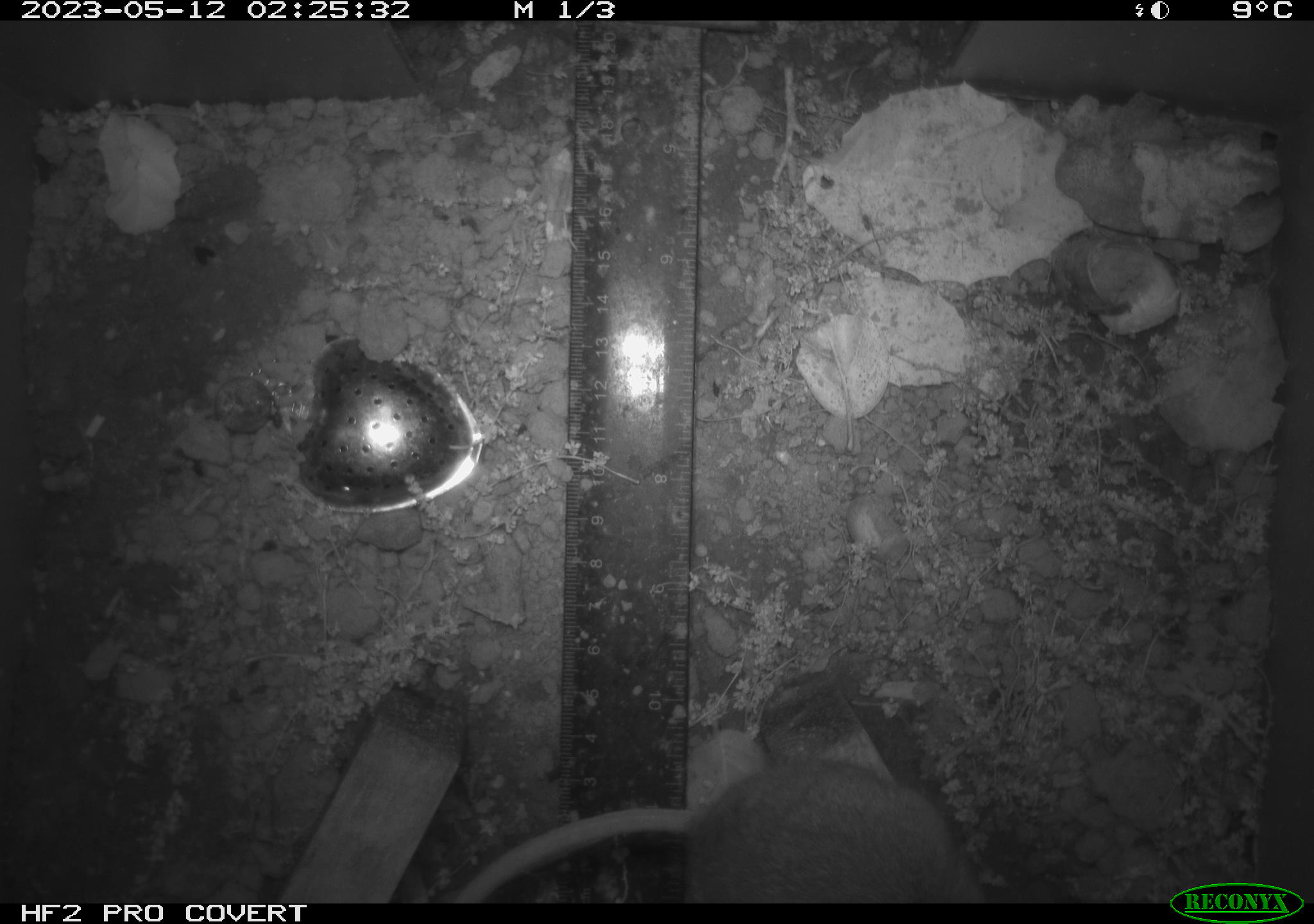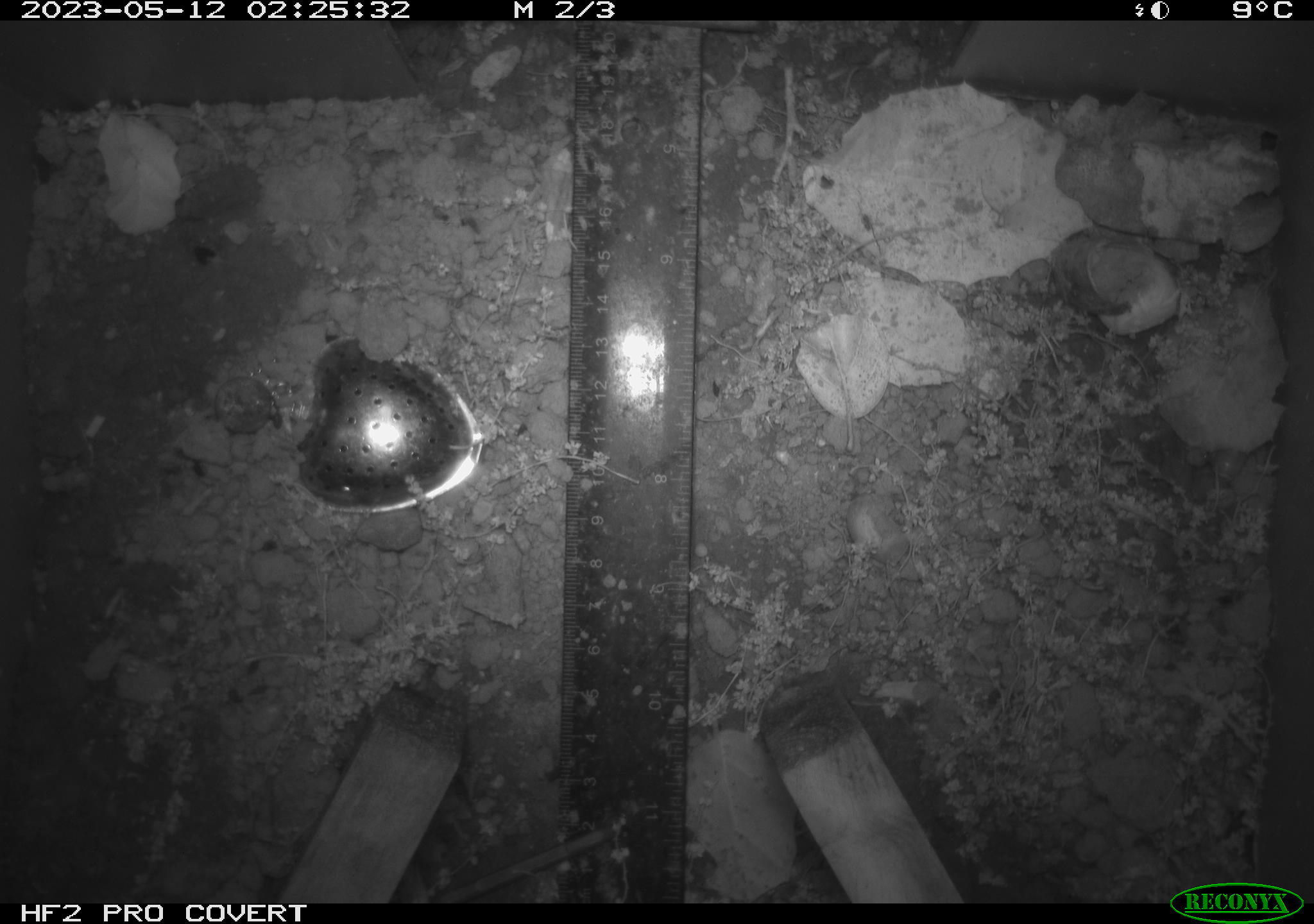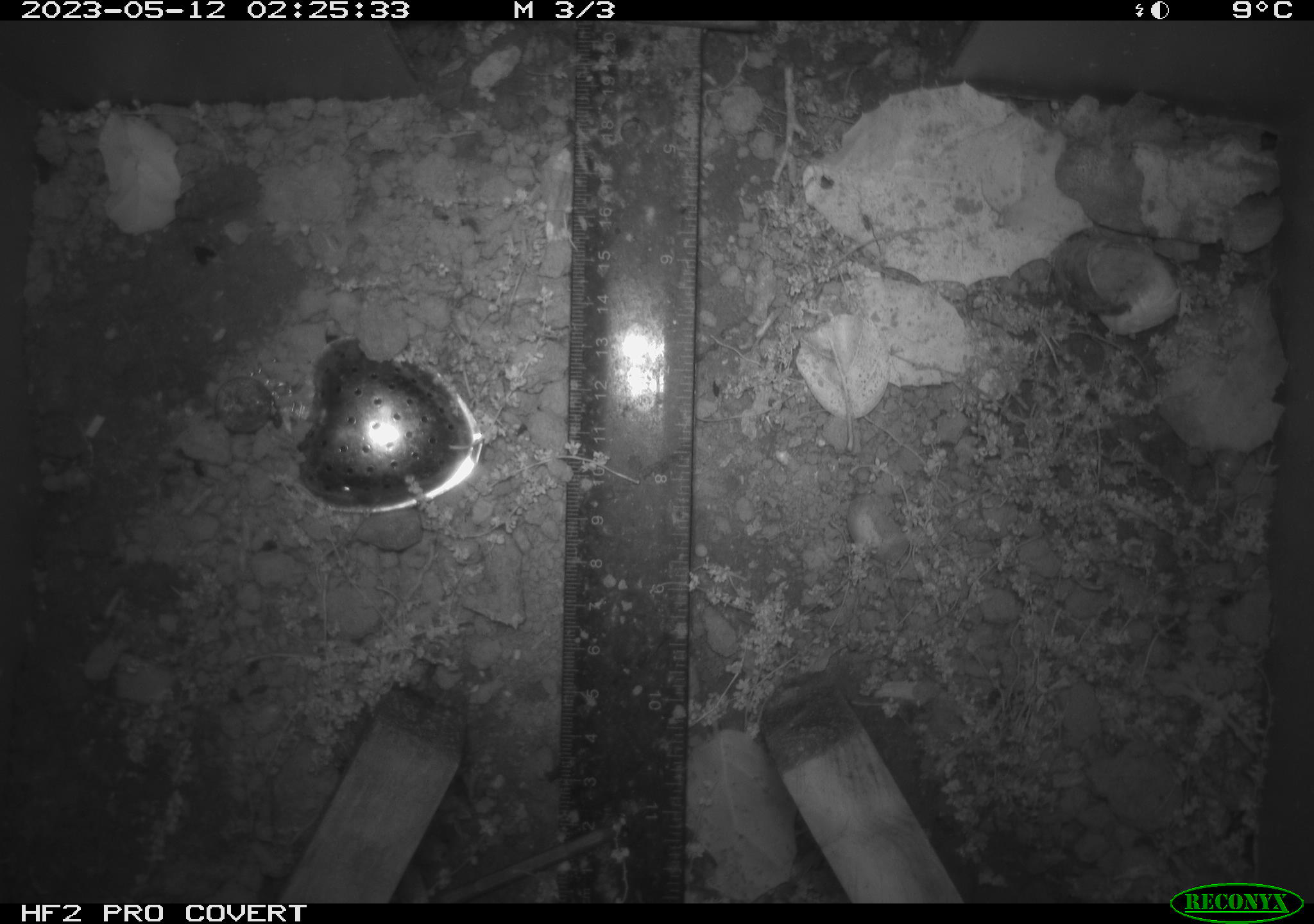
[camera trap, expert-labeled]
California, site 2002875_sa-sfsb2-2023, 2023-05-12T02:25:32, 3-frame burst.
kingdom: Animalia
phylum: Chordata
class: Mammalia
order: Rodentia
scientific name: Rodentia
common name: mouse species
Mouse species (Rodentia).